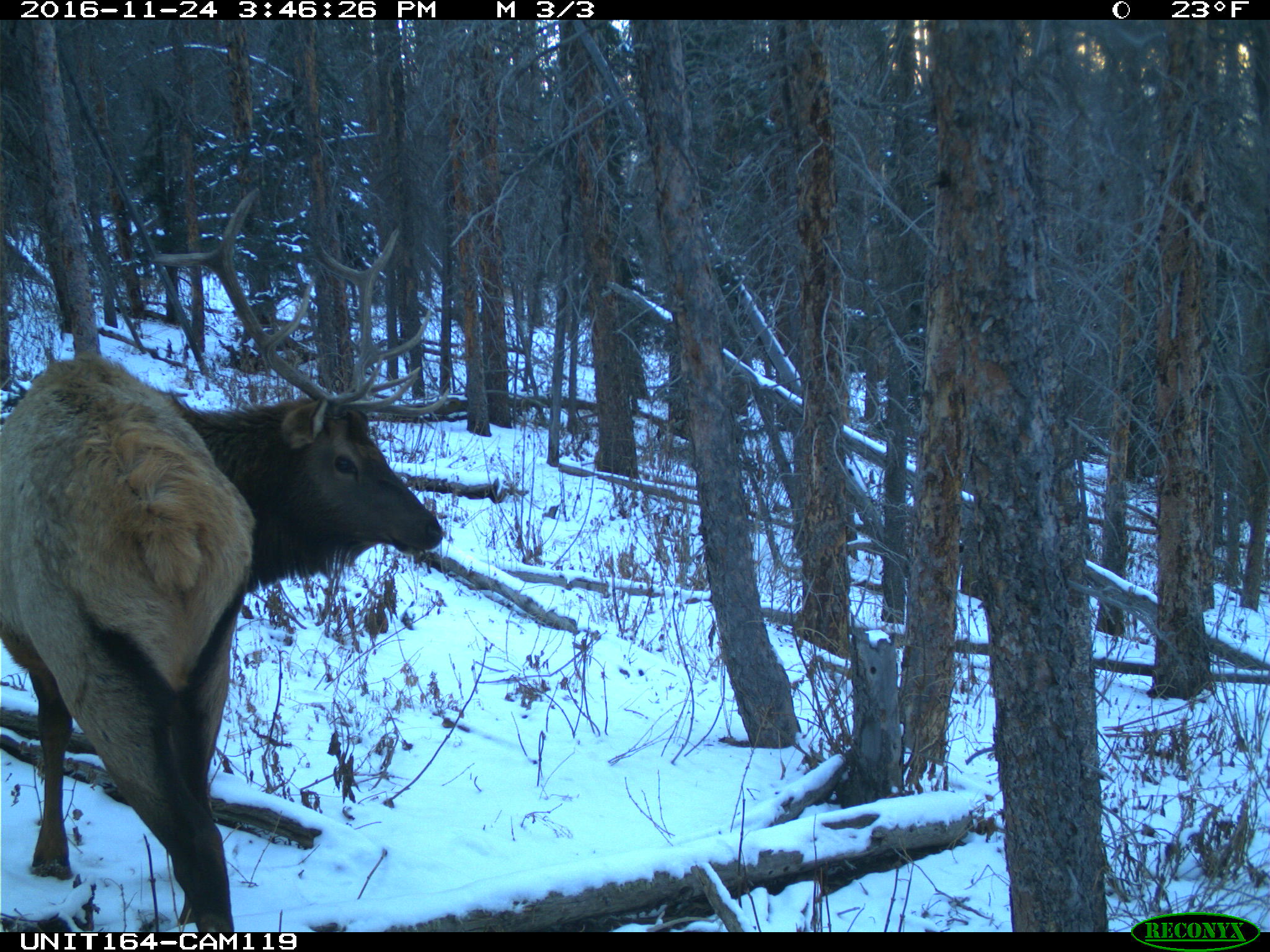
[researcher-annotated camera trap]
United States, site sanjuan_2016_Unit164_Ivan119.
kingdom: Animalia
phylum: Chordata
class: Mammalia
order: Artiodactyla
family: Cervidae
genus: Cervus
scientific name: Cervus elaphus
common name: red deer